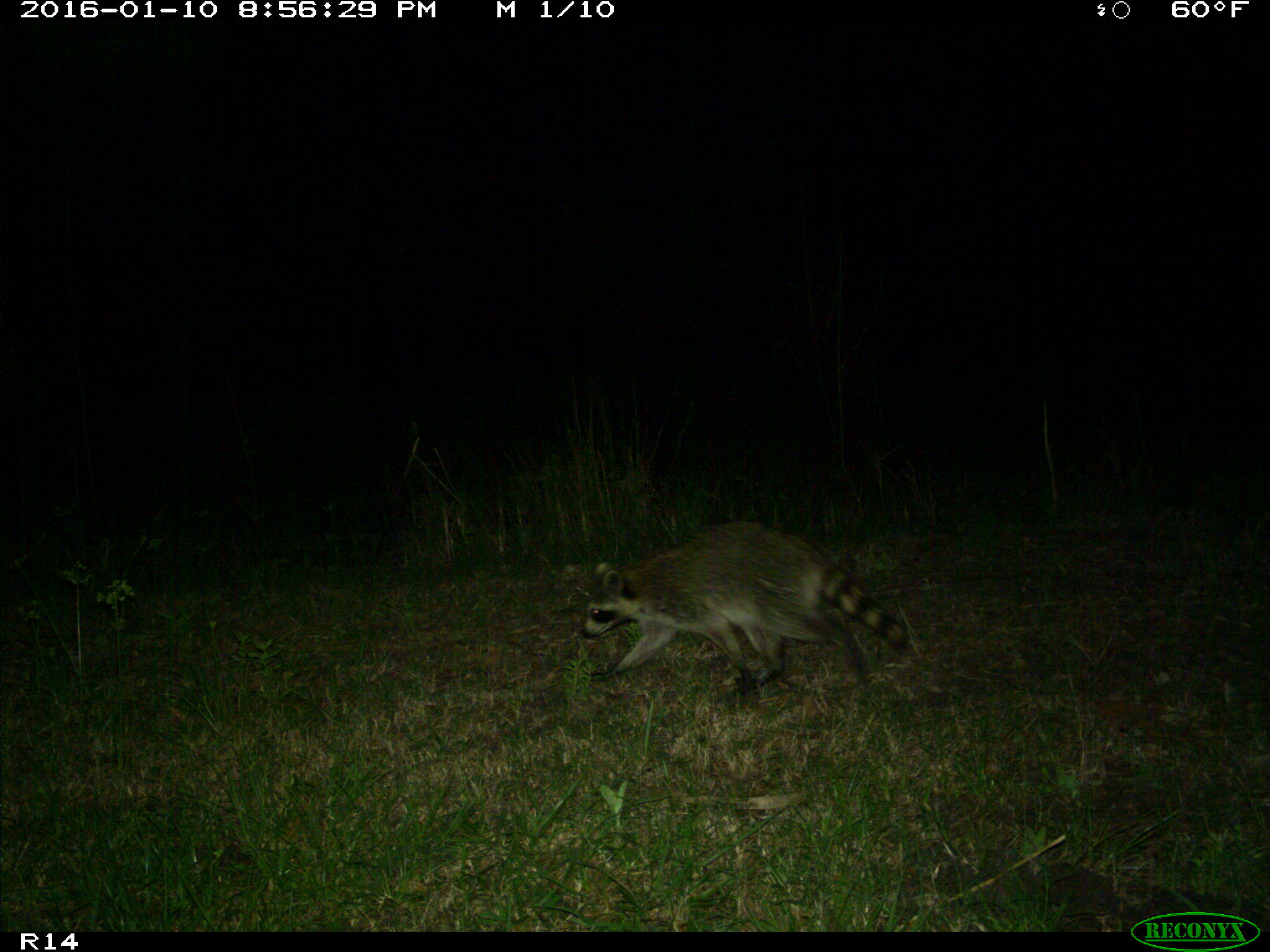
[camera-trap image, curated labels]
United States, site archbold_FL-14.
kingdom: Animalia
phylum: Chordata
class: Mammalia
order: Carnivora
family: Procyonidae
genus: Procyon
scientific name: Procyon lotor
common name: common raccoon